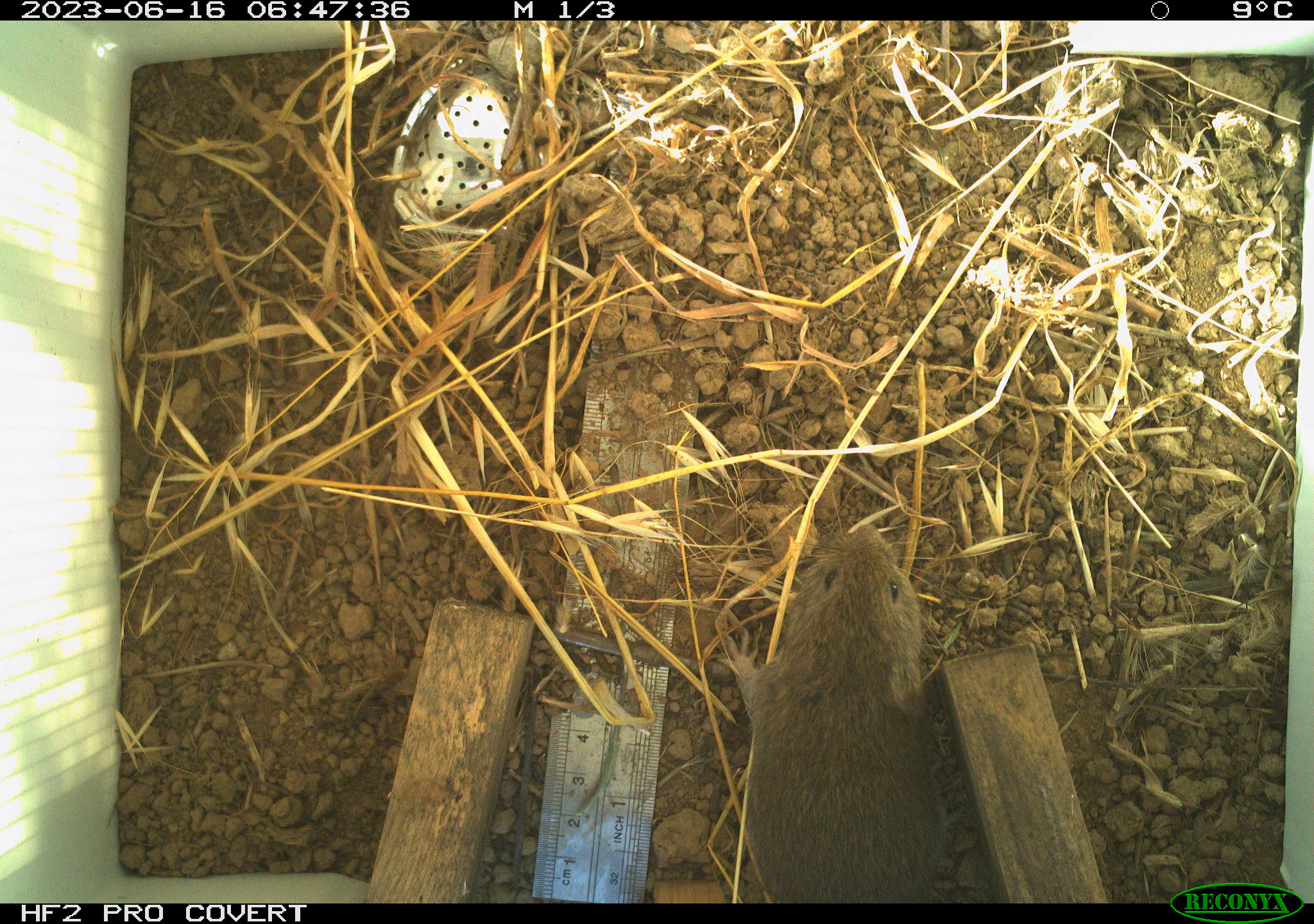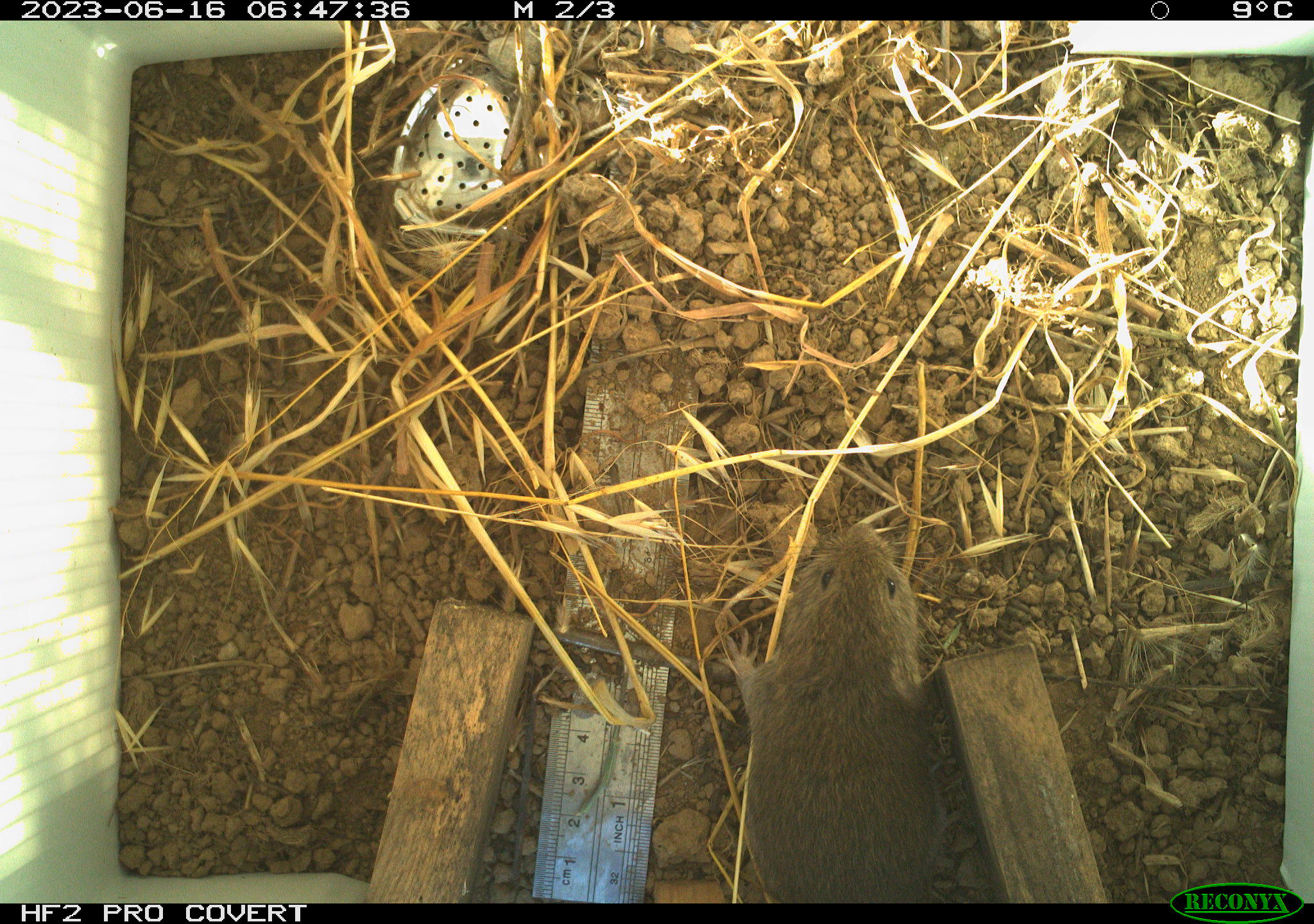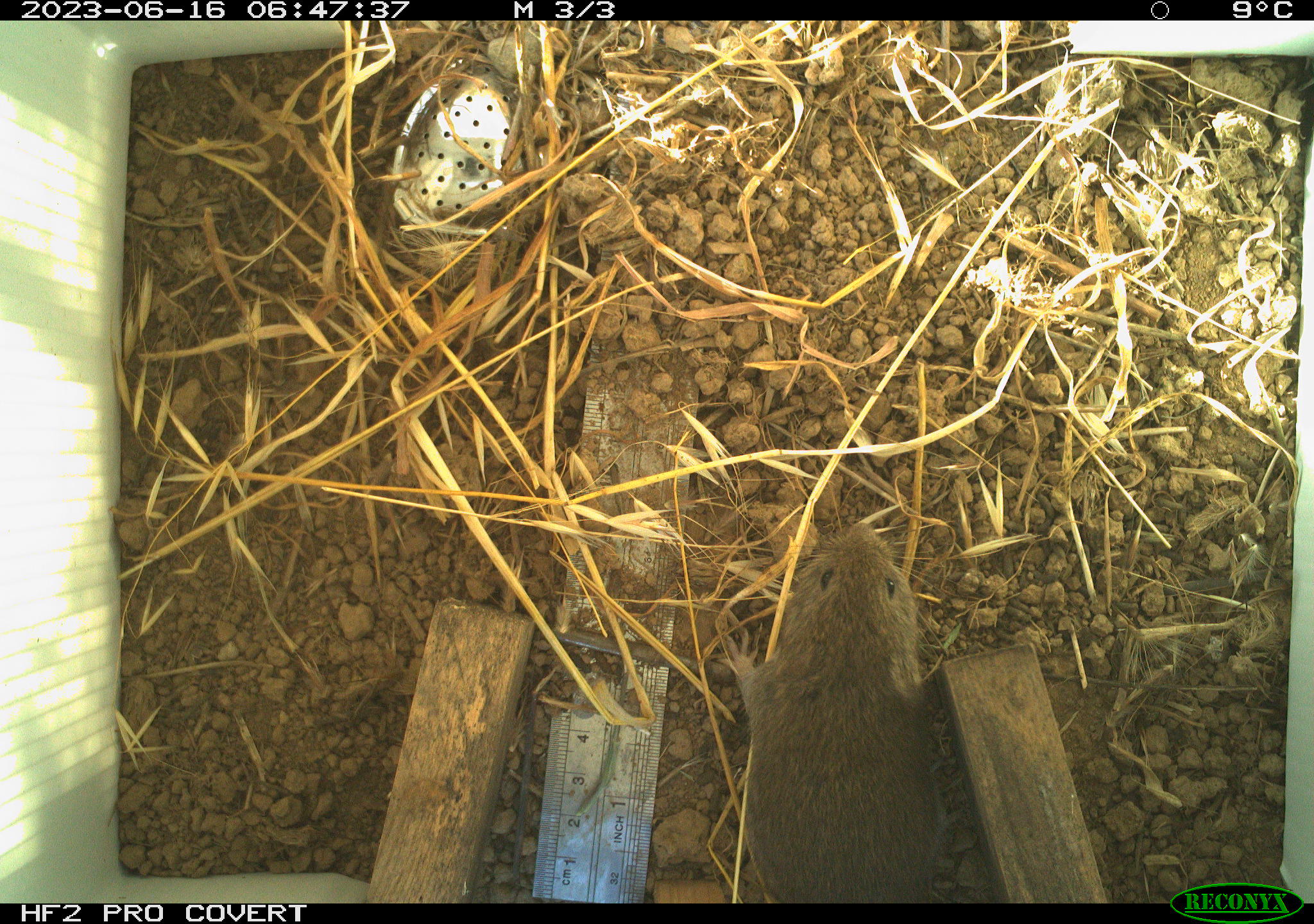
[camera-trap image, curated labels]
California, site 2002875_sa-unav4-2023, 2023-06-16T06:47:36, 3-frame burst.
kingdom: Animalia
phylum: Chordata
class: Mammalia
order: Rodentia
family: Cricetidae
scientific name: Arvicolinae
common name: voles, lemmings, and muskrats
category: arvicolinae subfamily